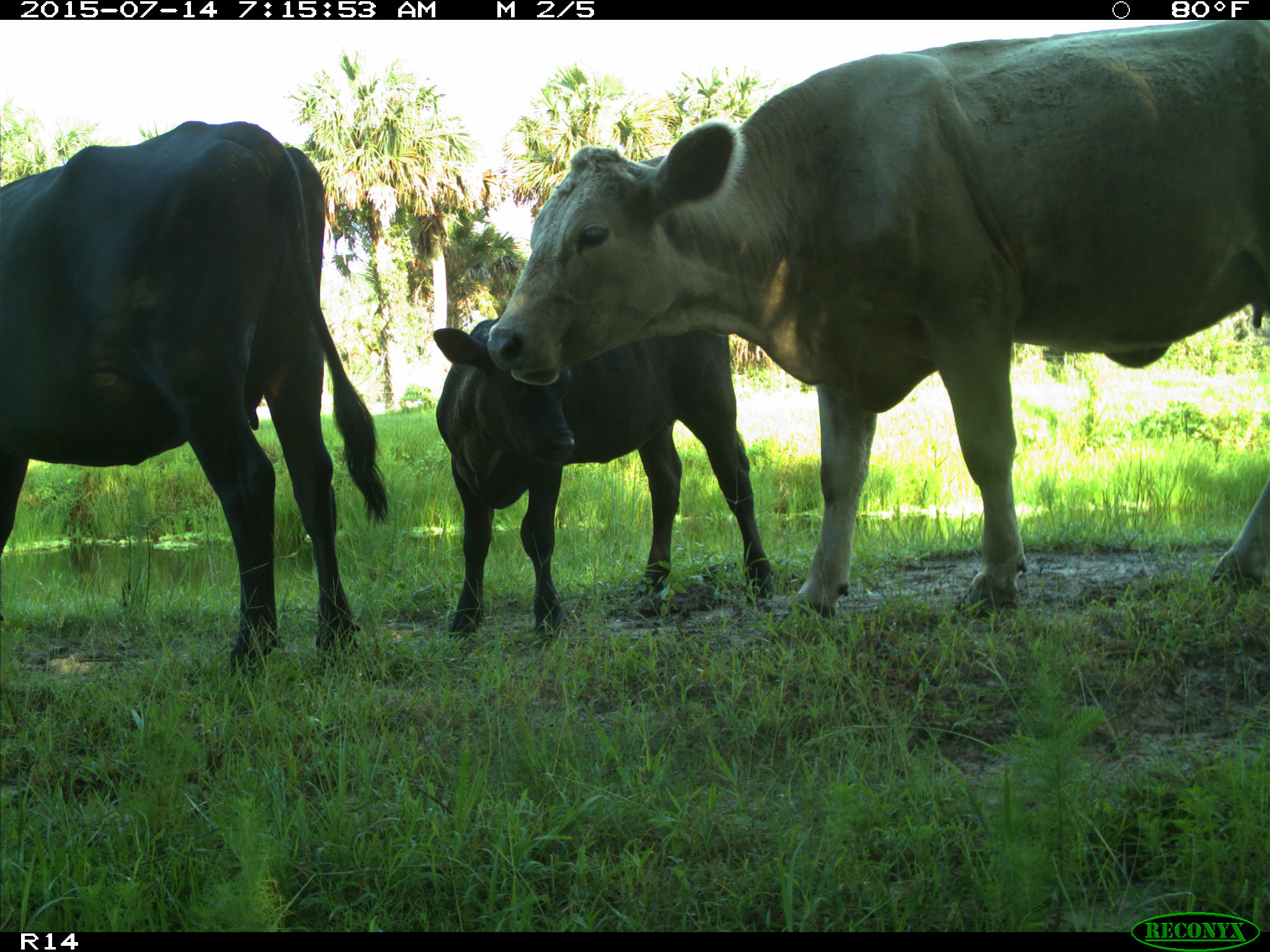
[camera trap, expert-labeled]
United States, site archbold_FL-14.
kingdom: Animalia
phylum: Chordata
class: Mammalia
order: Artiodactyla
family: Bovidae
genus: Bos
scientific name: Bos taurus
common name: domestic cow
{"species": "Bos taurus (domestic cow)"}